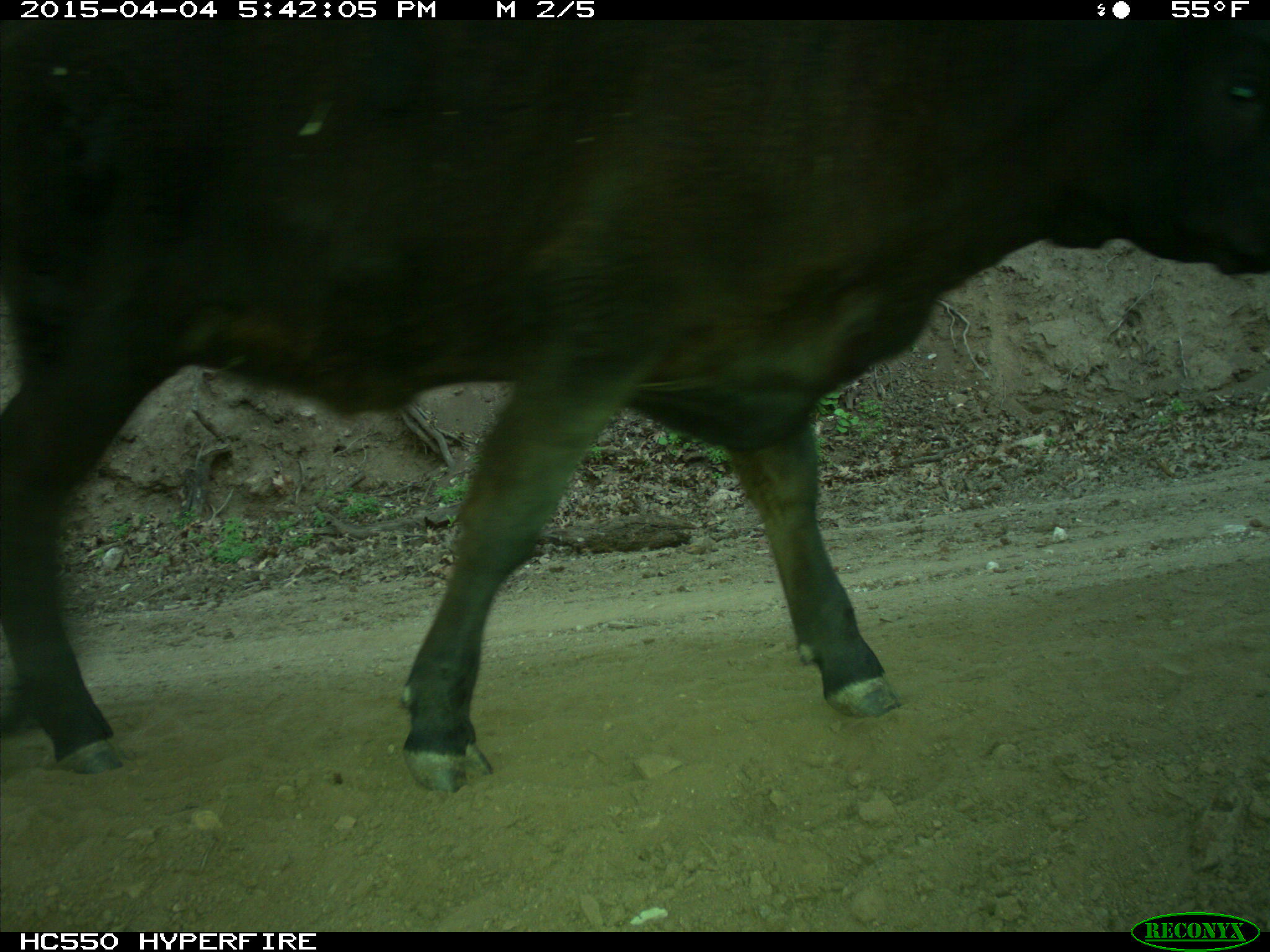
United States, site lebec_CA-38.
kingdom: Animalia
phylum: Chordata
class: Mammalia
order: Artiodactyla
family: Bovidae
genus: Bos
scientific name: Bos taurus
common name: domestic cow